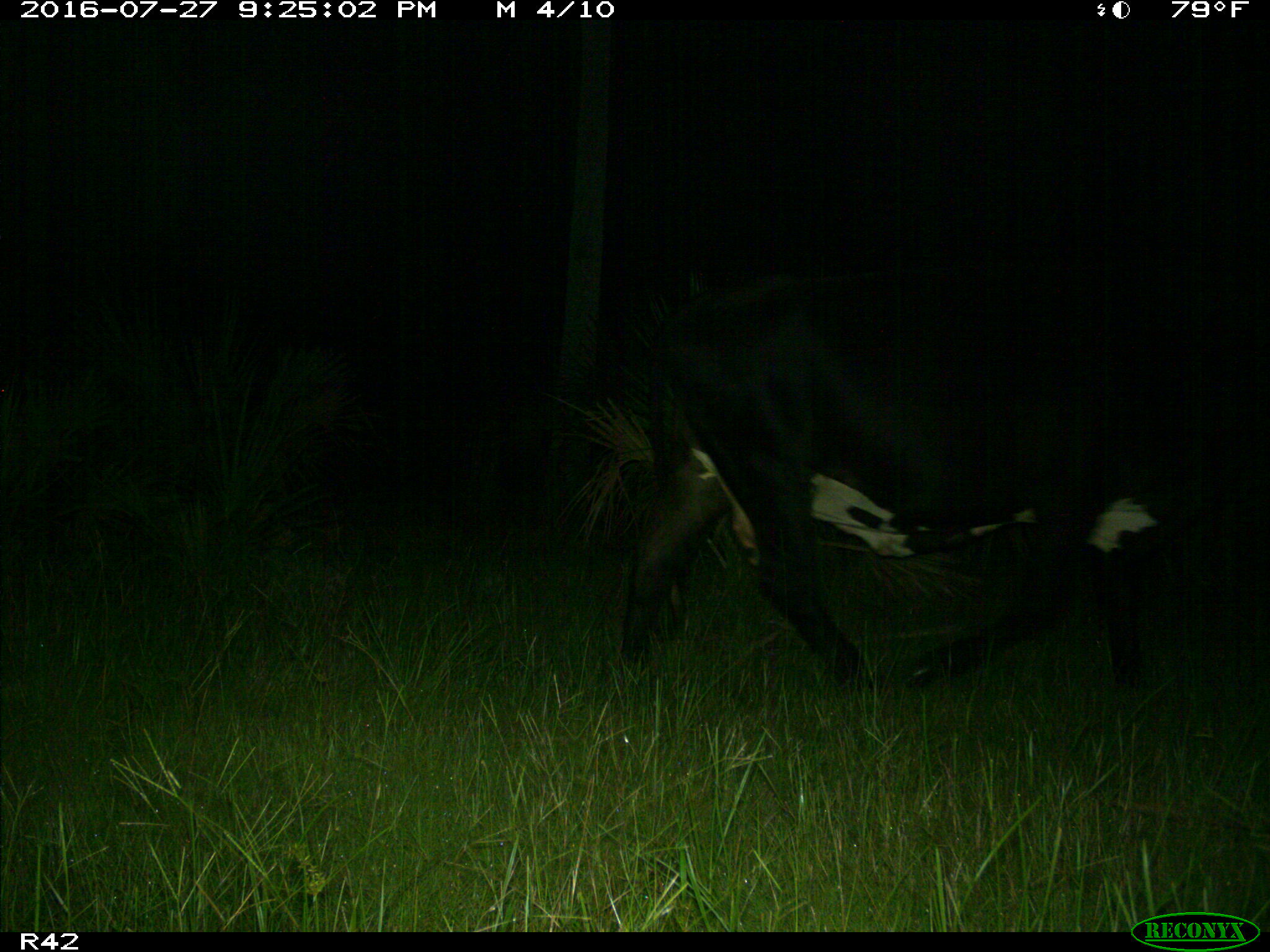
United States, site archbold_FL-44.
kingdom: Animalia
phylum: Chordata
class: Mammalia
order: Artiodactyla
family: Bovidae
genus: Bos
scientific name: Bos taurus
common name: domestic cow